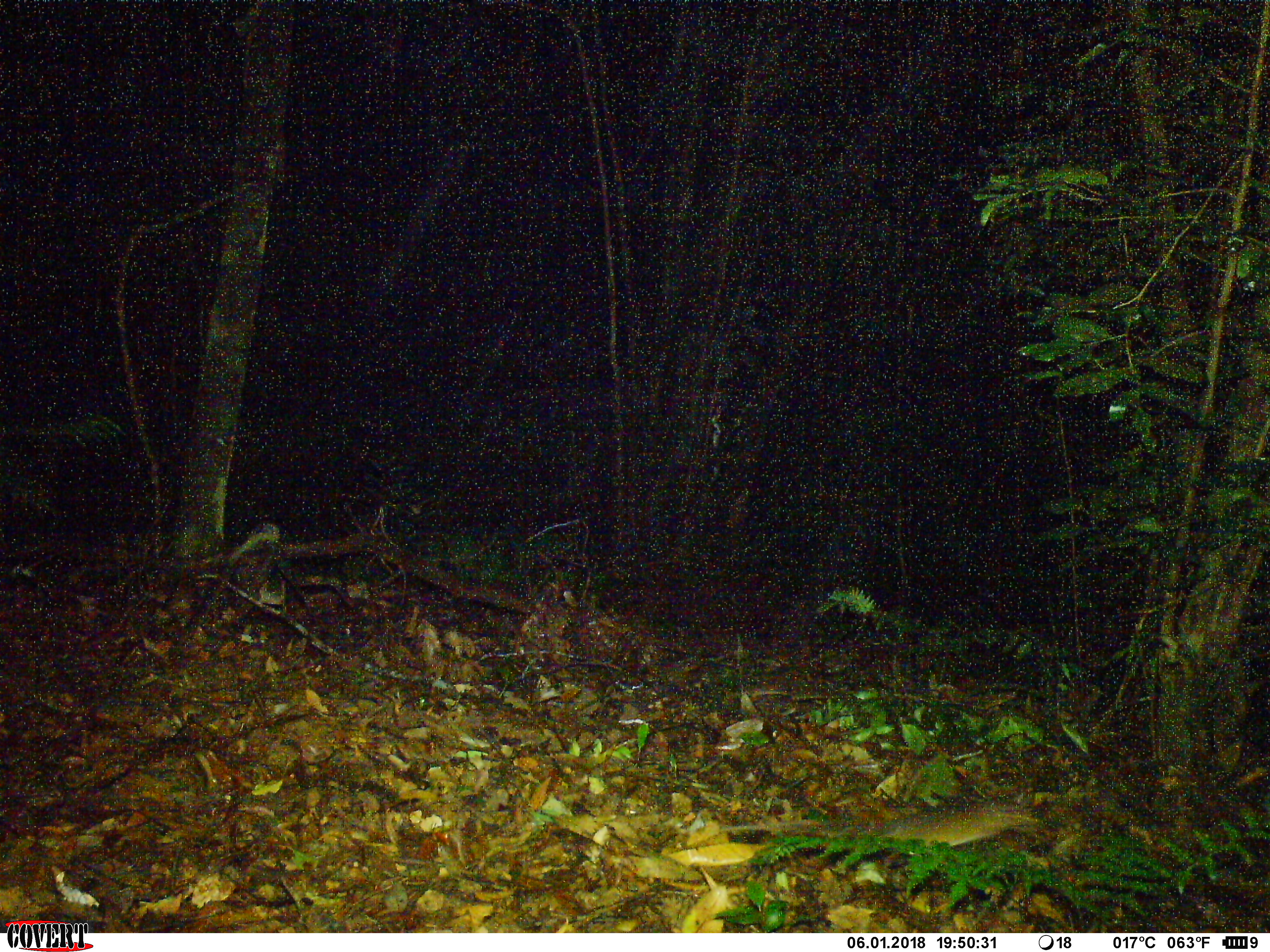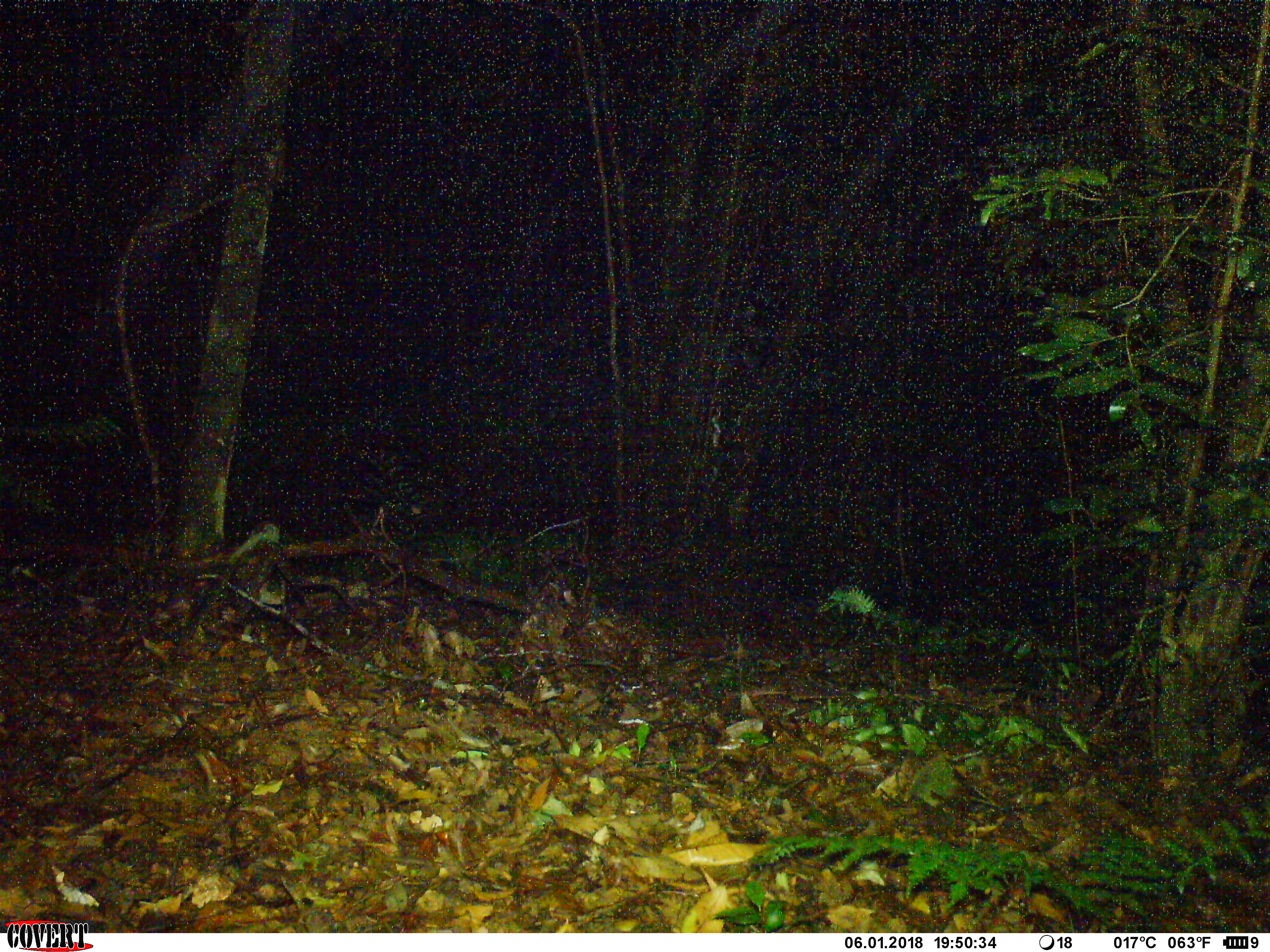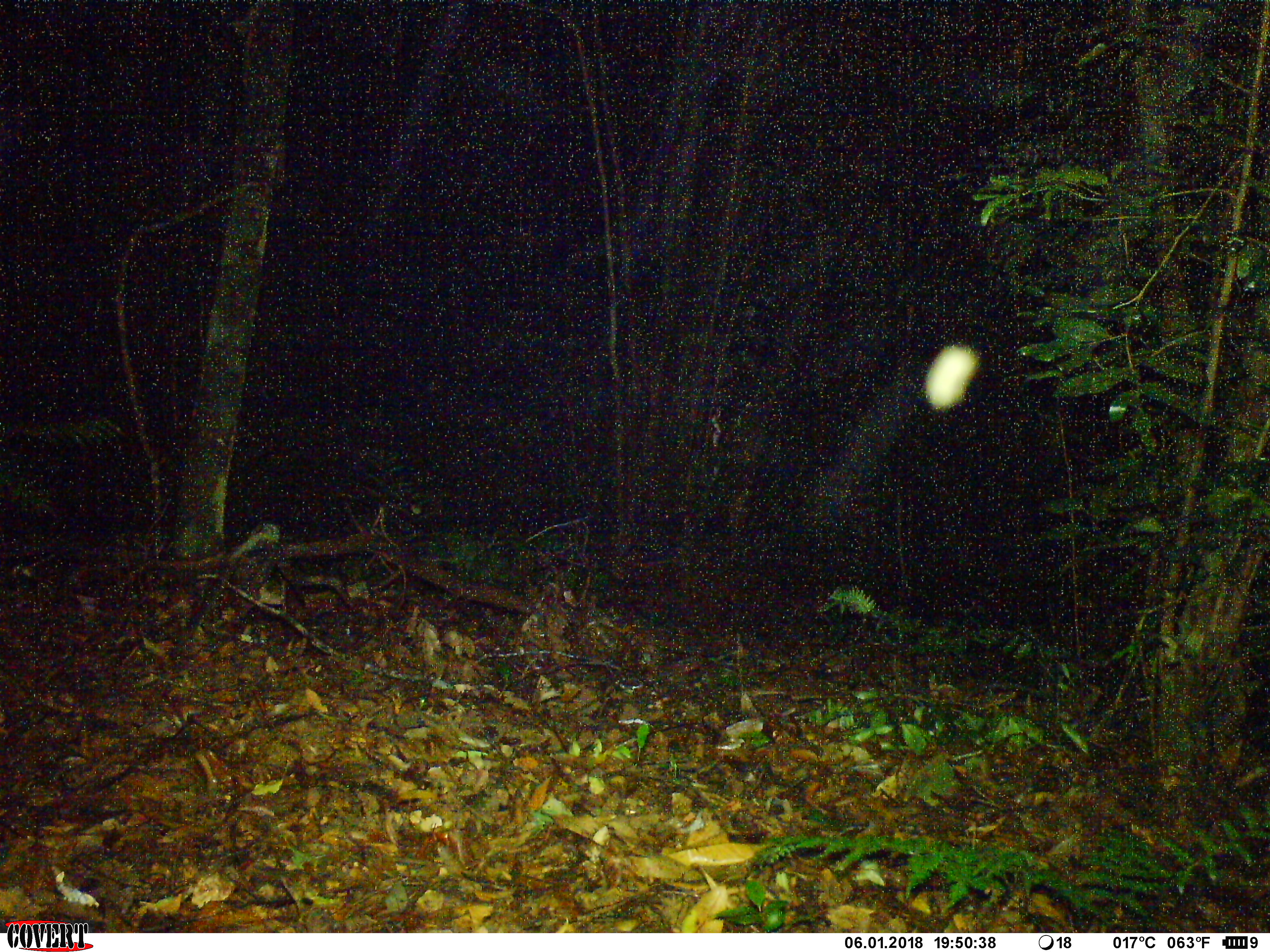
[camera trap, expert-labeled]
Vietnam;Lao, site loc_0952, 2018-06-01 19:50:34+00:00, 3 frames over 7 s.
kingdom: Animalia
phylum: Chordata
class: Mammalia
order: Rodentia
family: Muridae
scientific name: Muridae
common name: old-world mice and rats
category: unidentified murid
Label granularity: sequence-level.